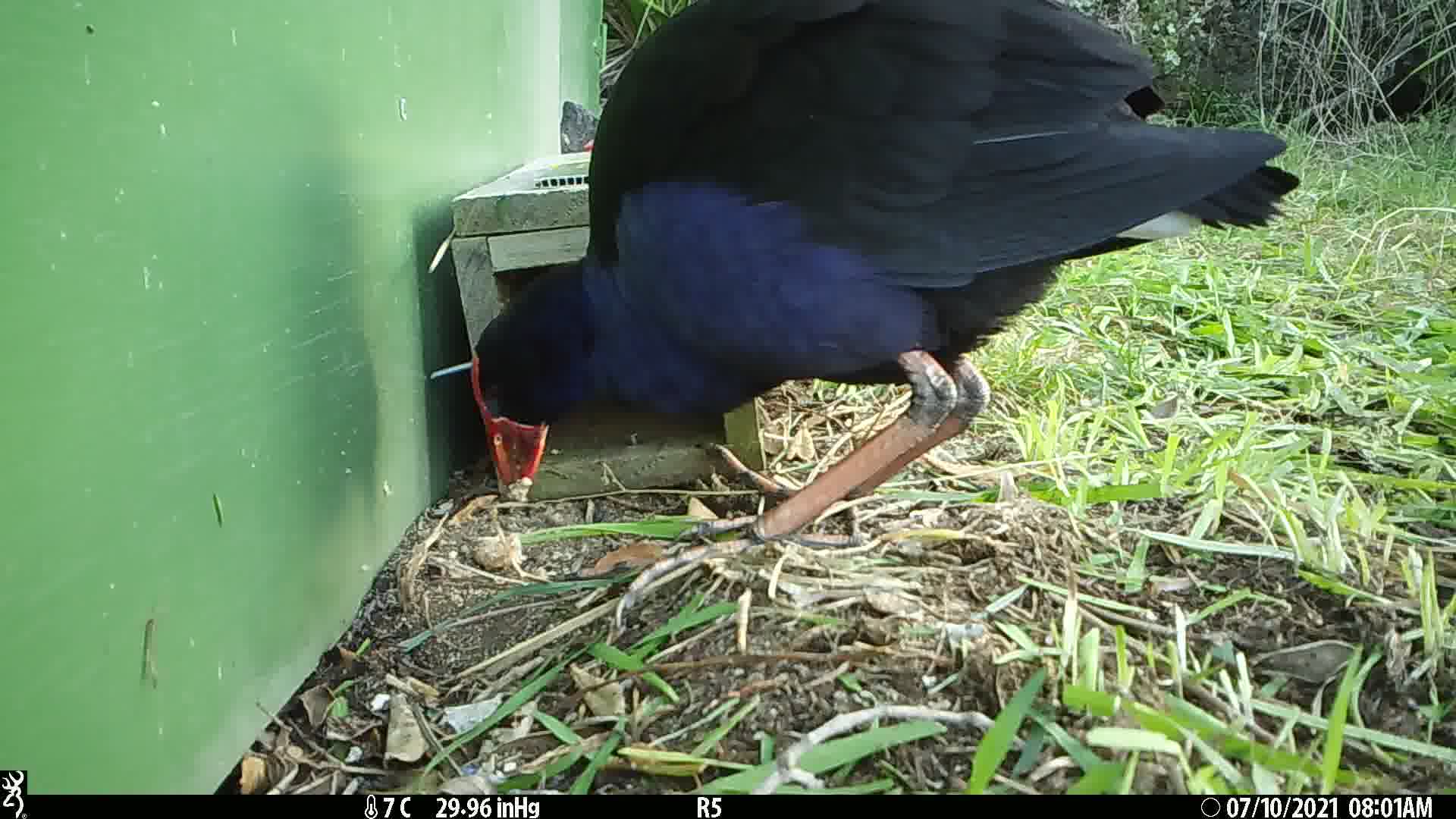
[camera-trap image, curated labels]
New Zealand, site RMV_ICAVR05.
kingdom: Animalia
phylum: Chordata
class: Aves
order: Gruiformes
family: Rallidae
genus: Porphyrio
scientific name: Porphyrio melanotus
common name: australasian swamphen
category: pukeko